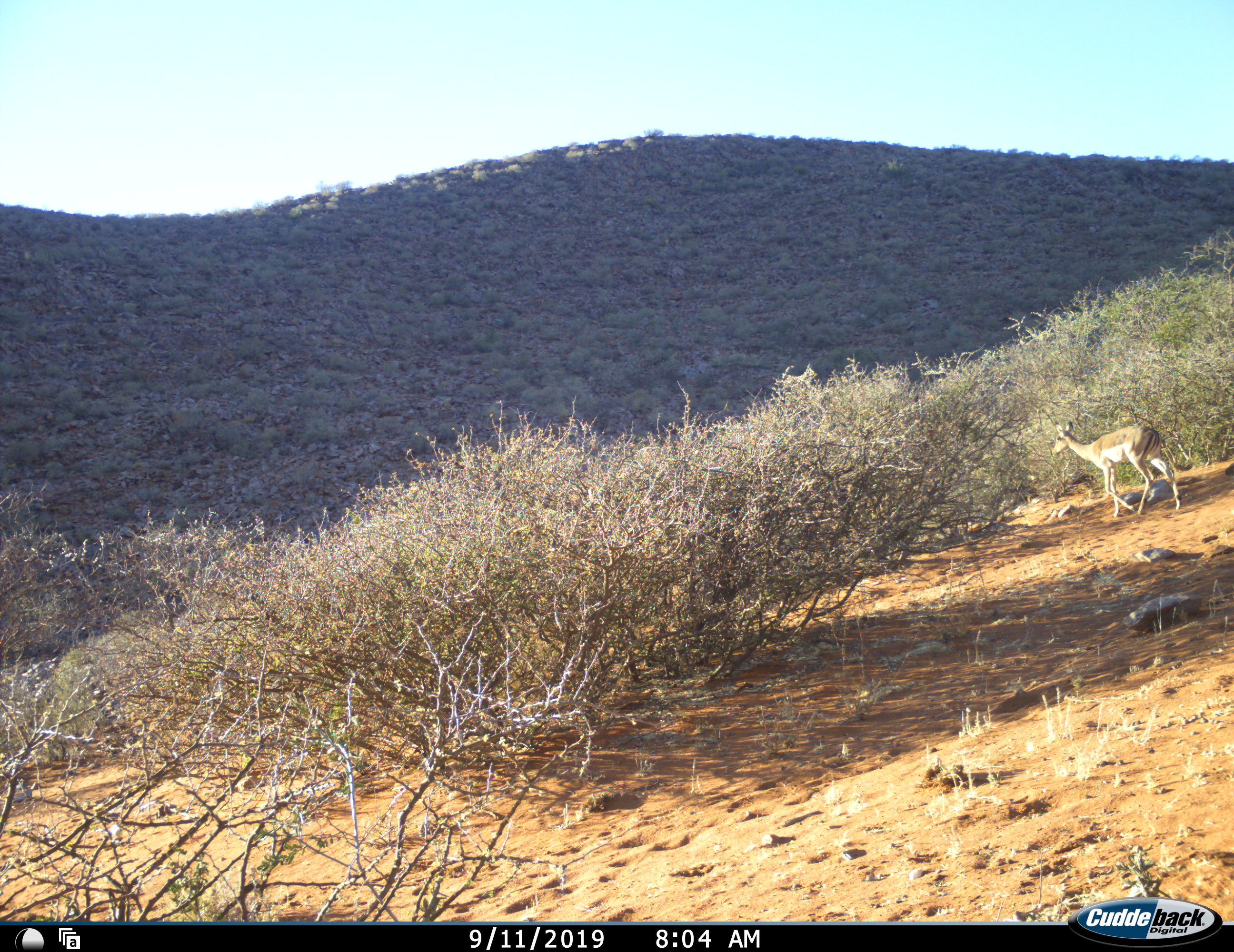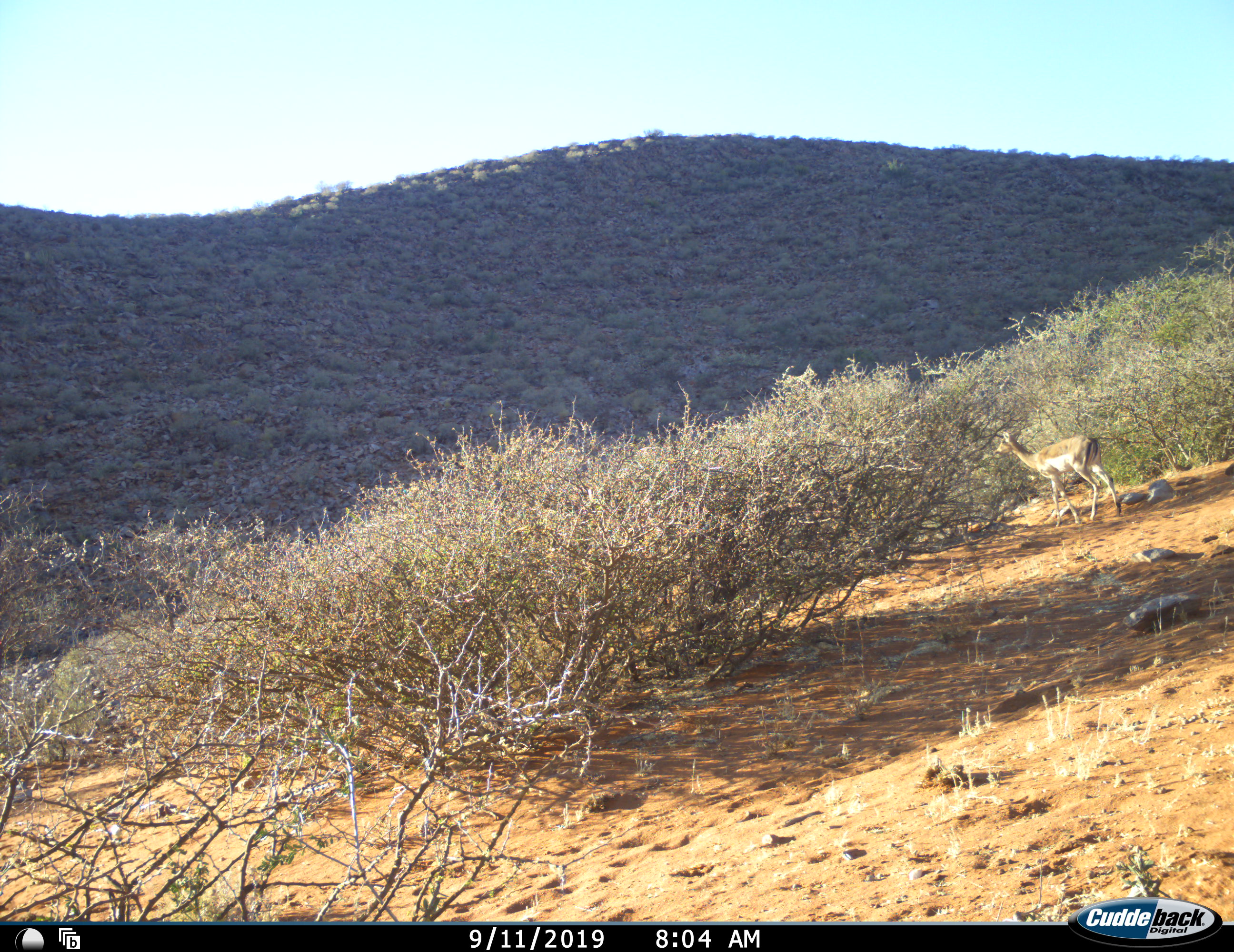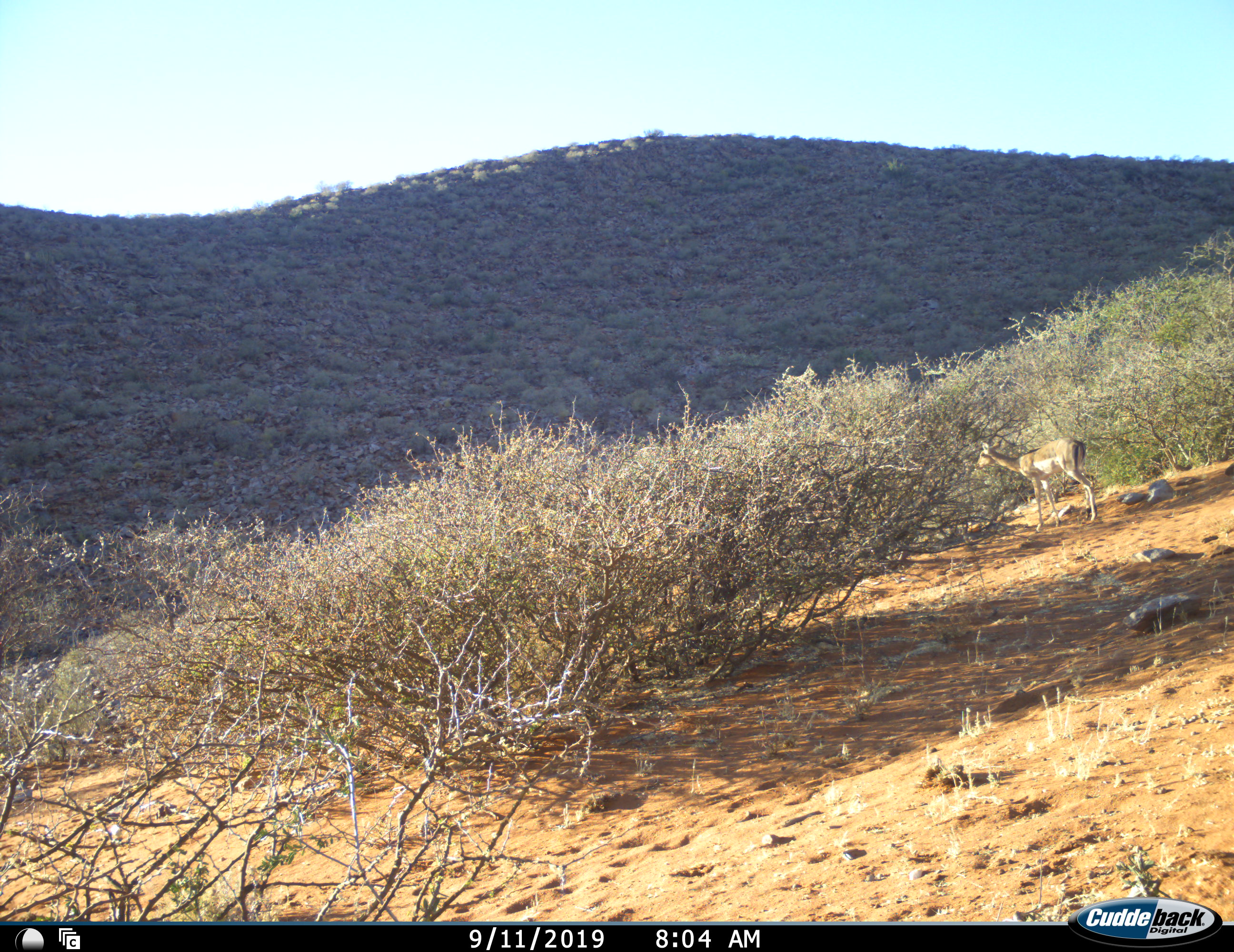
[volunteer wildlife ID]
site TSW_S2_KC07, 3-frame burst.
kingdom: Animalia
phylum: Chordata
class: Mammalia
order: Artiodactyla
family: Bovidae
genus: Aepyceros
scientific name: Aepyceros melampus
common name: impala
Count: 1.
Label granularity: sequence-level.